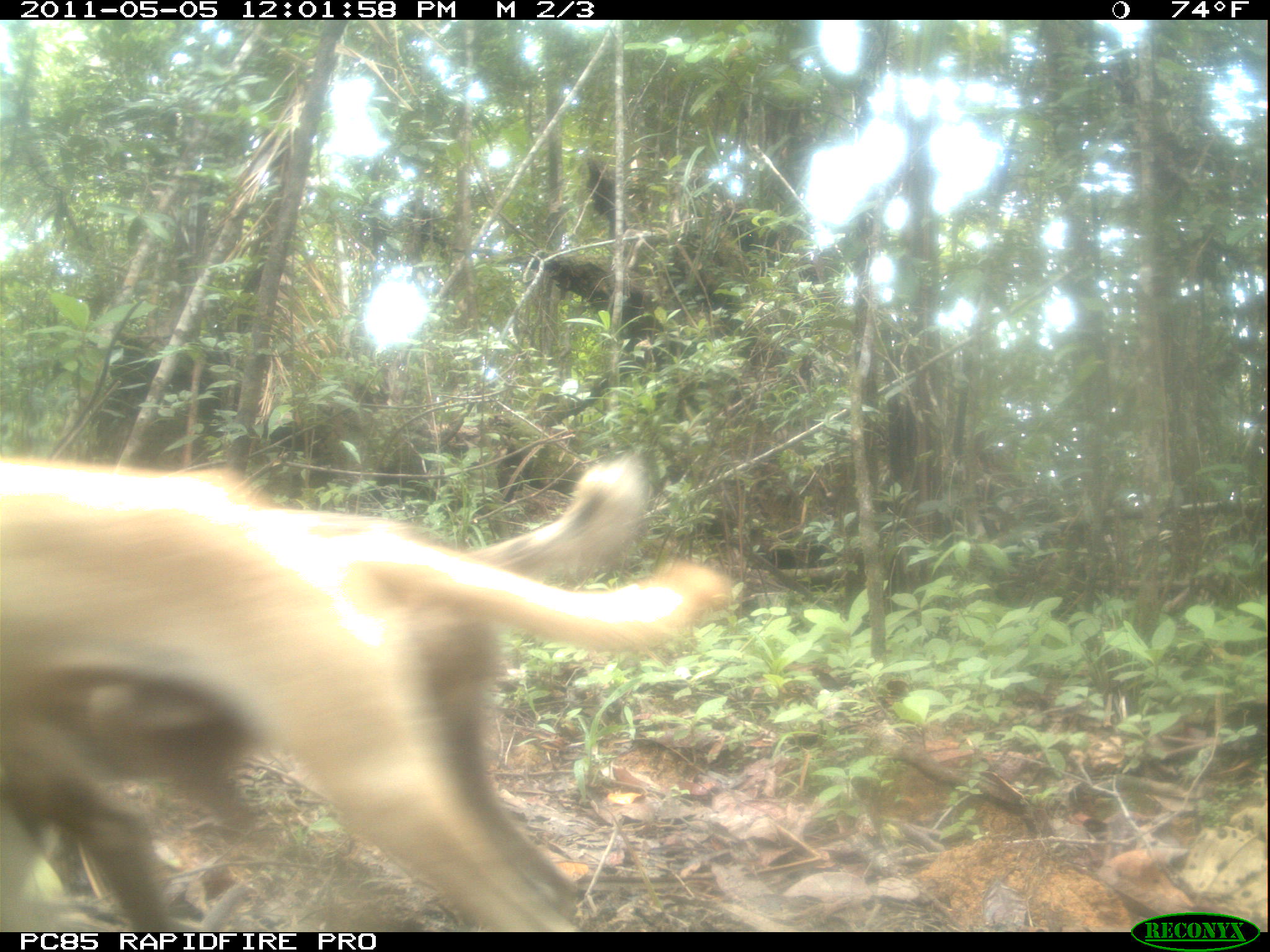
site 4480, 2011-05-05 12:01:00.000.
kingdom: Animalia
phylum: Chordata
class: Mammalia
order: Carnivora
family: Canidae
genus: Canis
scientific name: Canis familiaris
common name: domestic dog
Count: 2.